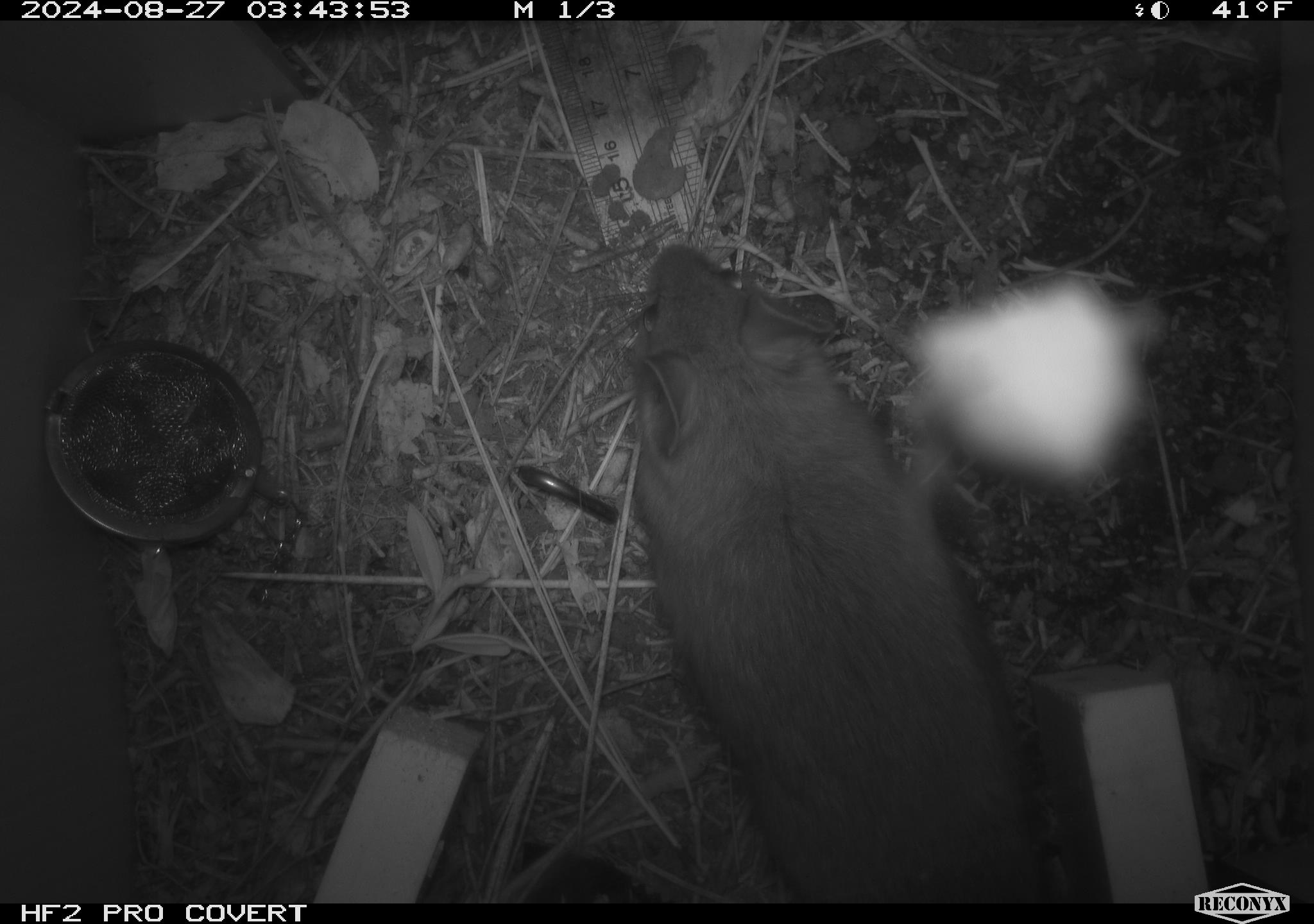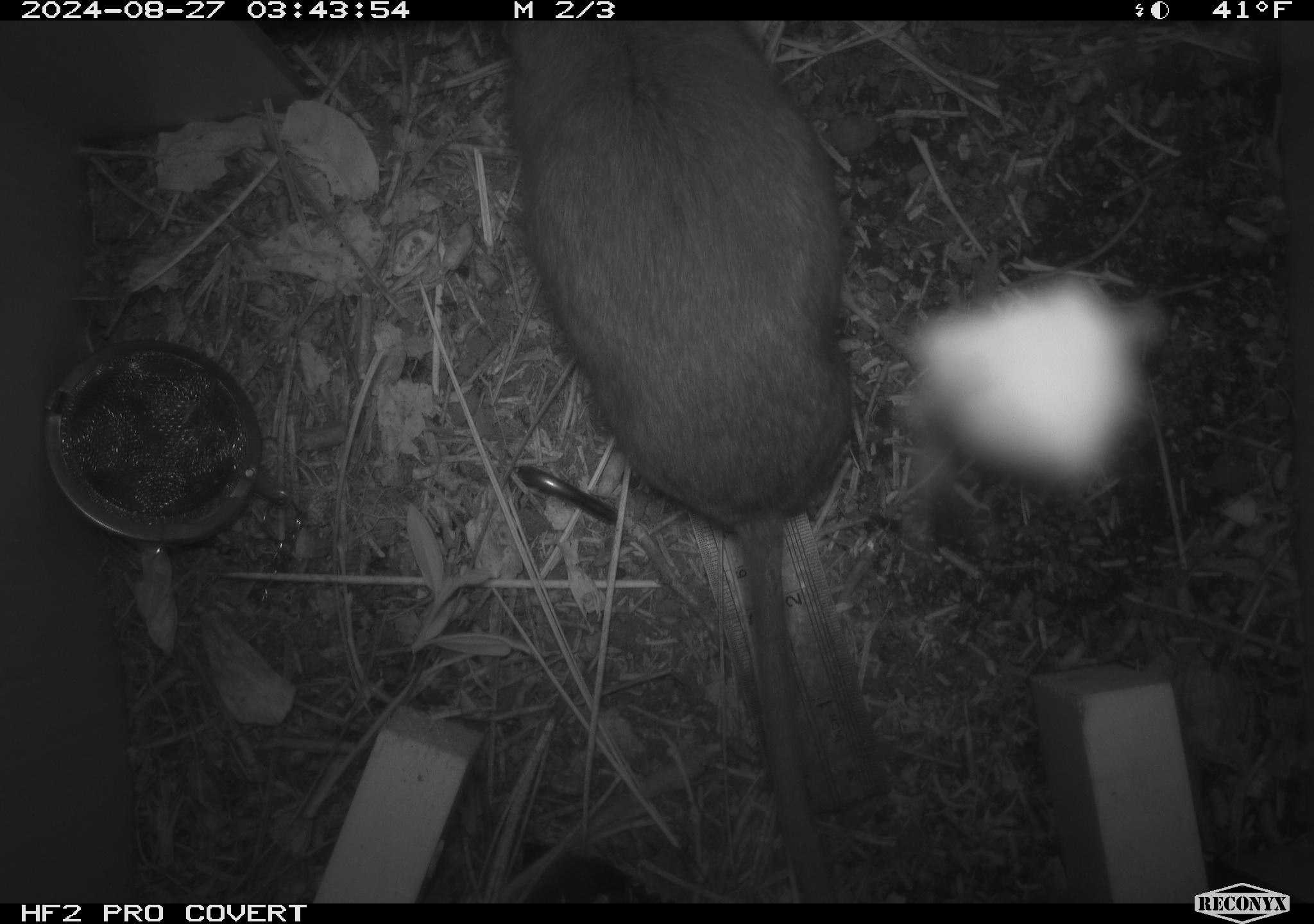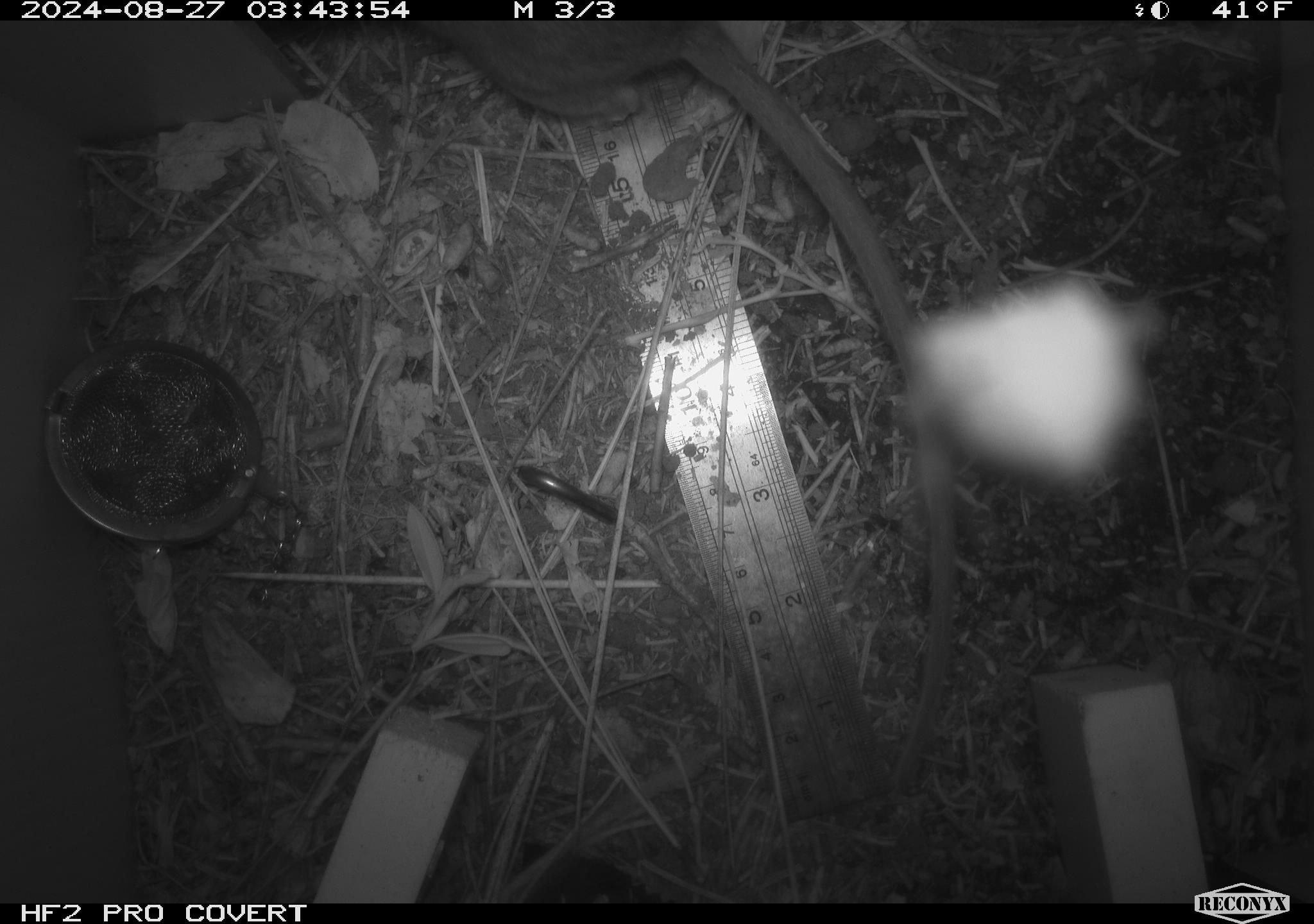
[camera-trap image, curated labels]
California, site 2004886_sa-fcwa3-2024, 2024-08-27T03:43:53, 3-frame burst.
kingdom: Animalia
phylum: Chordata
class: Mammalia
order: Rodentia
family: Cricetidae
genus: Neotoma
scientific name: Neotoma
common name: pack rat or woodrat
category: neotoma species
Neotoma species (pack rat or woodrat) (Neotoma).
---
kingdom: Animalia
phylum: Arthropoda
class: Arachnida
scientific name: Arachnida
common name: arachnids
Arachnids (Arachnida).